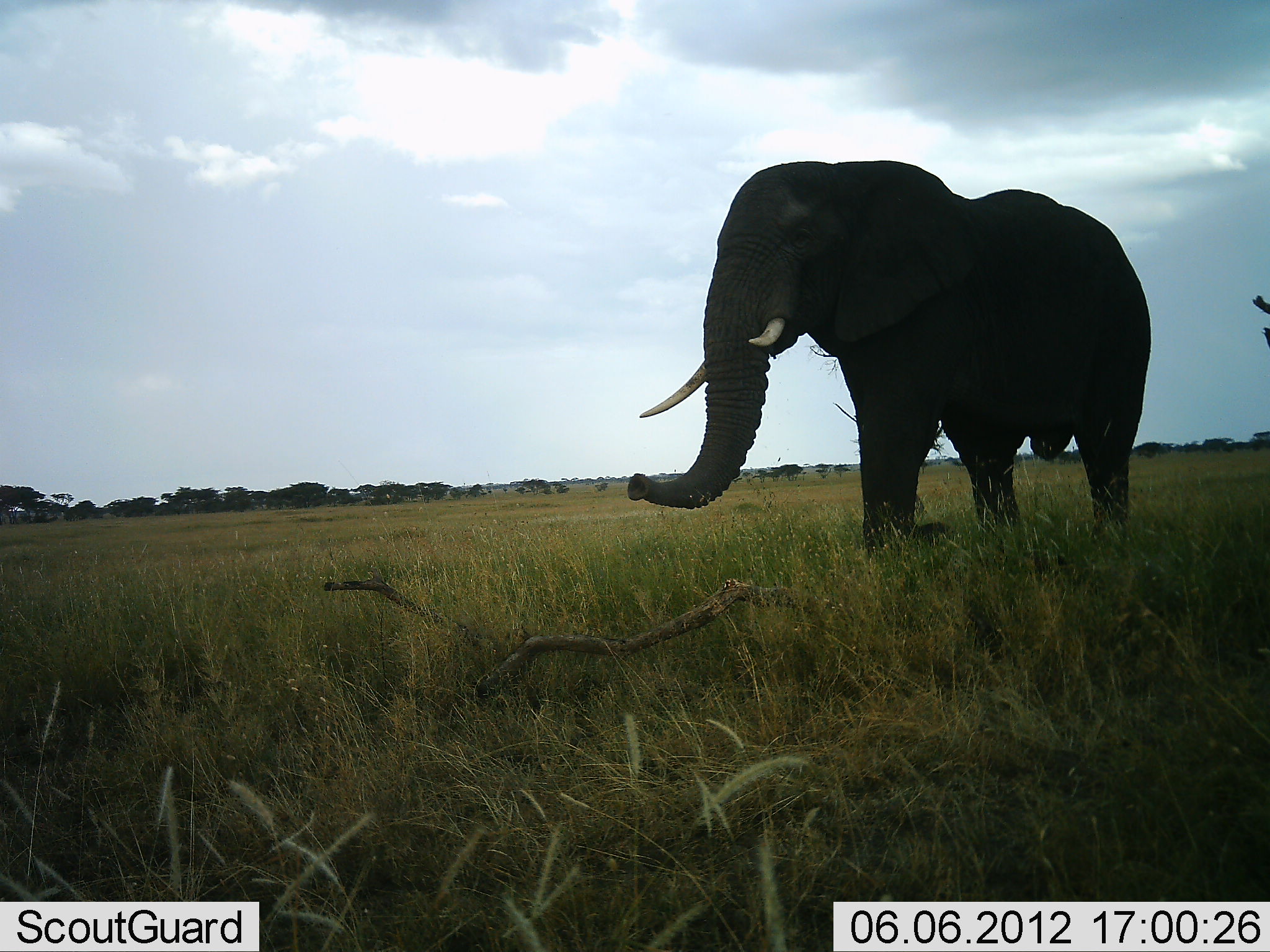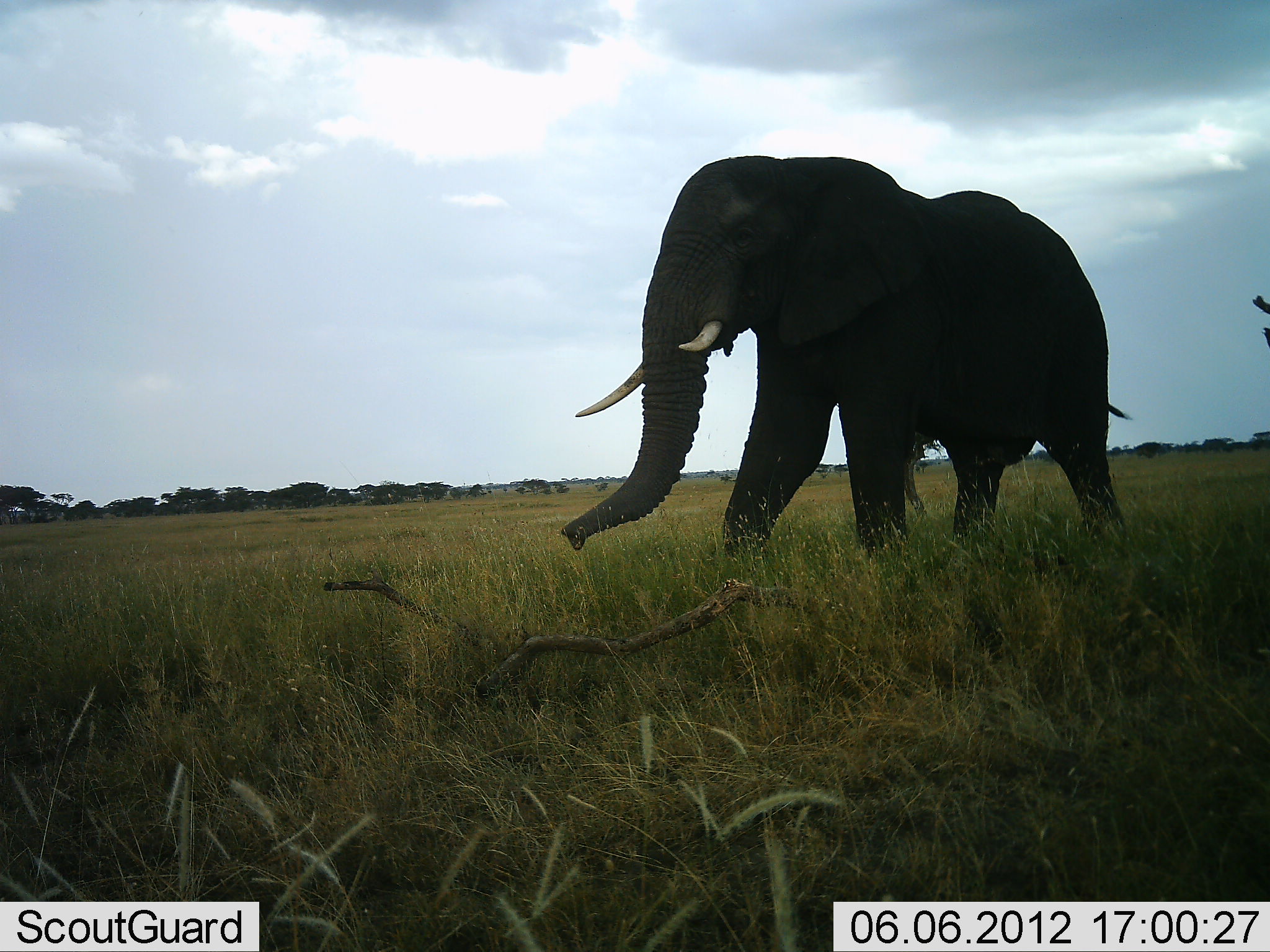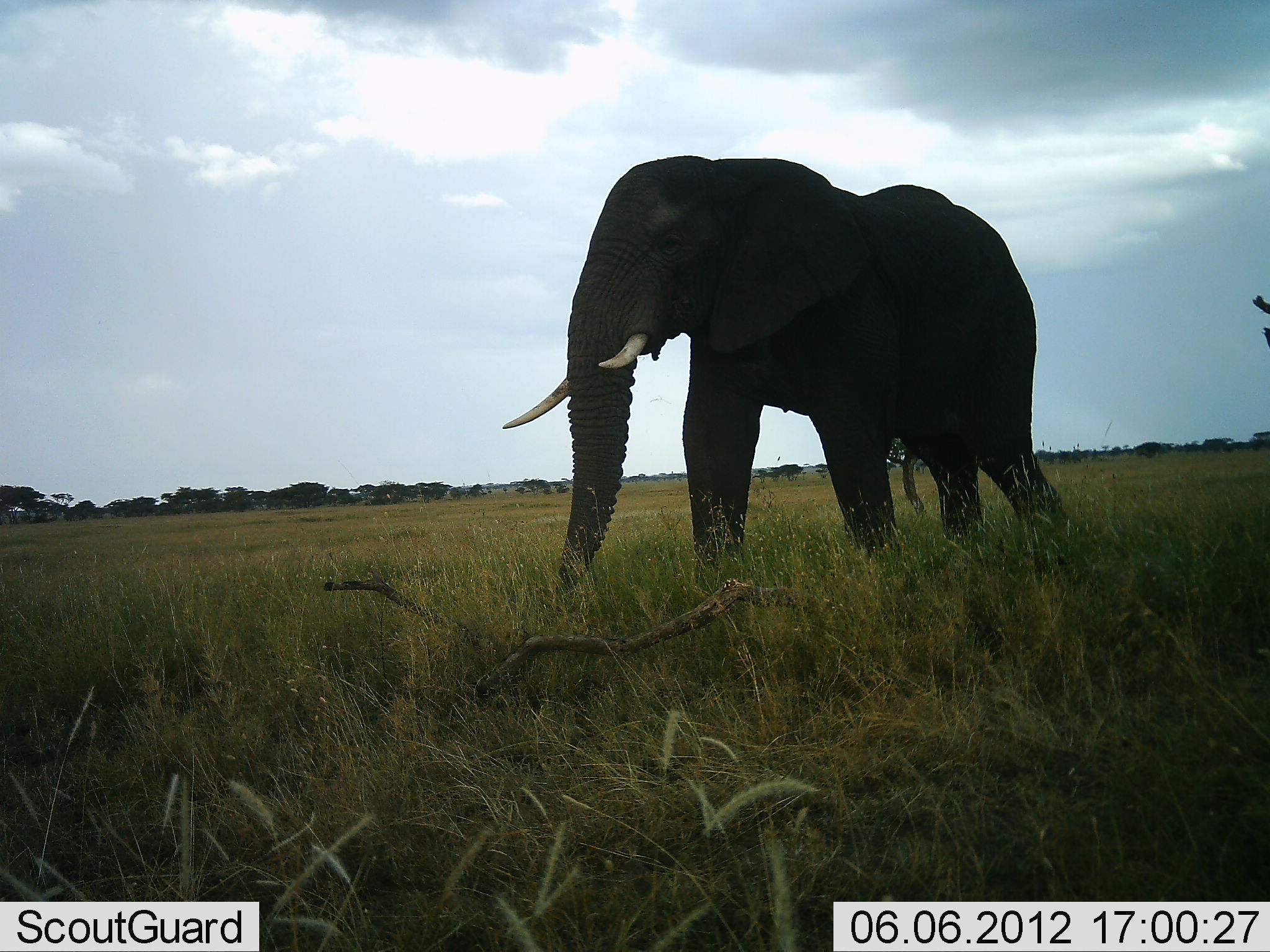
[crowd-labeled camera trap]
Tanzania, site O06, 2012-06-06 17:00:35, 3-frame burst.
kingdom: Animalia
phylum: Chordata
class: Mammalia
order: Proboscidea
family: Elephantidae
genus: Loxodonta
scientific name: Loxodonta africana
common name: african bush elephant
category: elephant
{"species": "elephant (african bush elephant) (Loxodonta africana)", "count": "1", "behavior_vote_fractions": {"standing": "12%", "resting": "0%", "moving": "94%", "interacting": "0%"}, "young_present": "0%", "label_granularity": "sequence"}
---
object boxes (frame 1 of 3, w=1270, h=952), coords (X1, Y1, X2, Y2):
animal: (626, 159, 1151, 563)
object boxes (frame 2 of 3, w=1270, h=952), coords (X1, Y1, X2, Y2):
animal: (559, 154, 1136, 558)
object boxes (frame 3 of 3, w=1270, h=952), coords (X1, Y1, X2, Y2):
animal: (502, 154, 1066, 604)